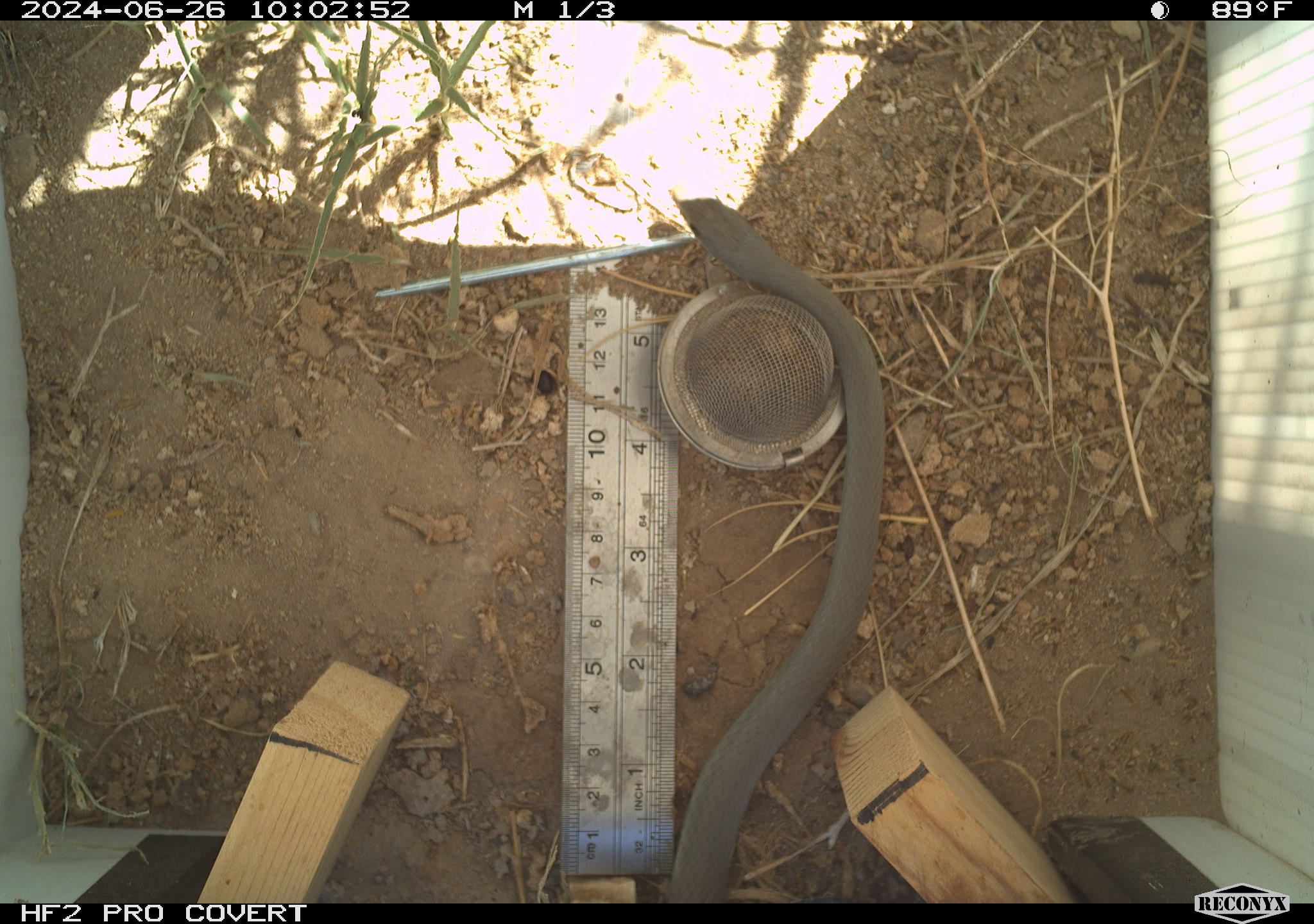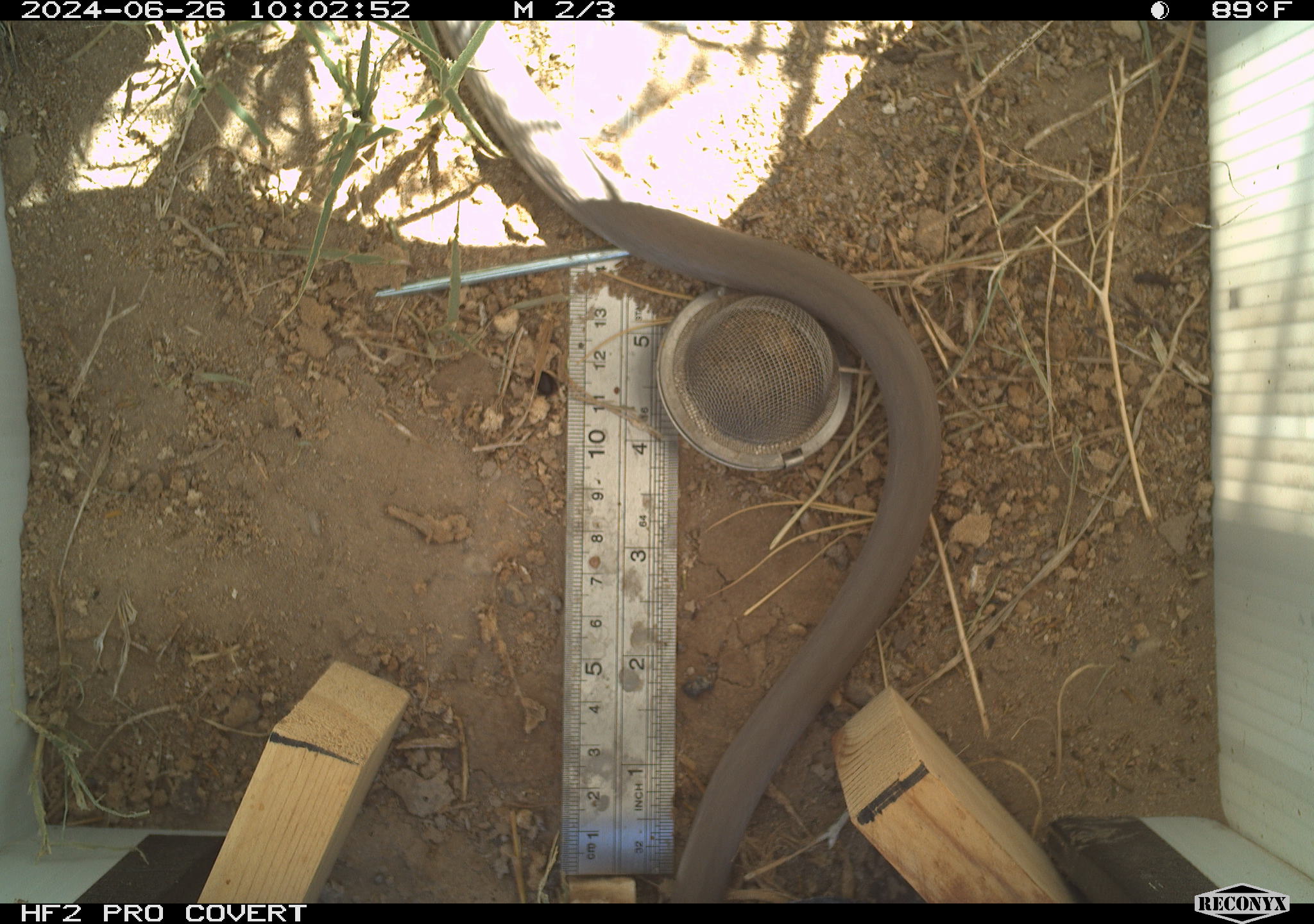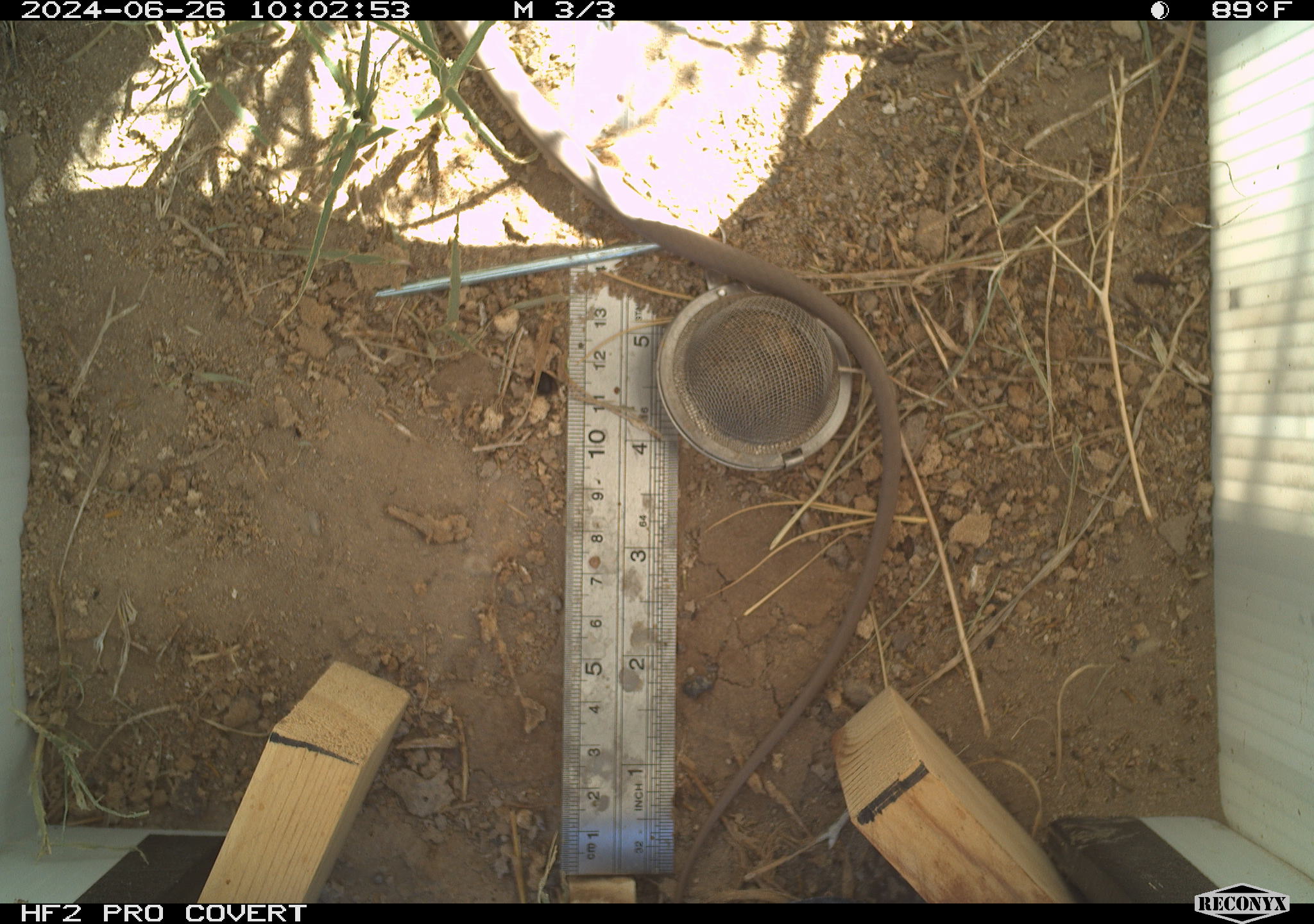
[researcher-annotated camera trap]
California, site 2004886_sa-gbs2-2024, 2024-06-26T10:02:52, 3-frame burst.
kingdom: Animalia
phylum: Chordata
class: Reptilia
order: Squamata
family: Colubridae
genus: Coluber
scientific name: Coluber constrictor mormon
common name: western yellow-bellied racer